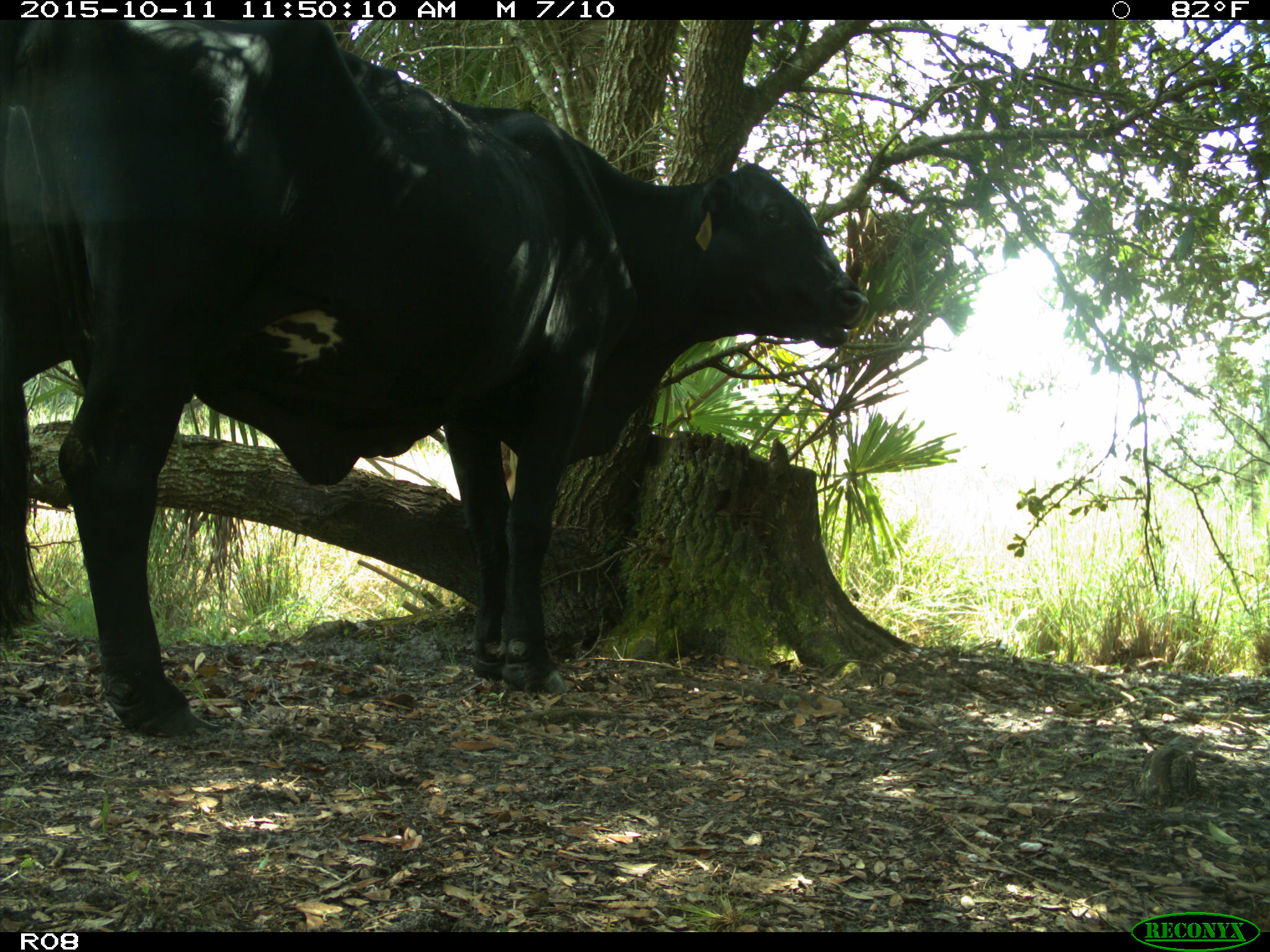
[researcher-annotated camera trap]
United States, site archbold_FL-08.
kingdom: Animalia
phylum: Chordata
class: Mammalia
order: Artiodactyla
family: Bovidae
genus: Bos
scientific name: Bos taurus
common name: domestic cow